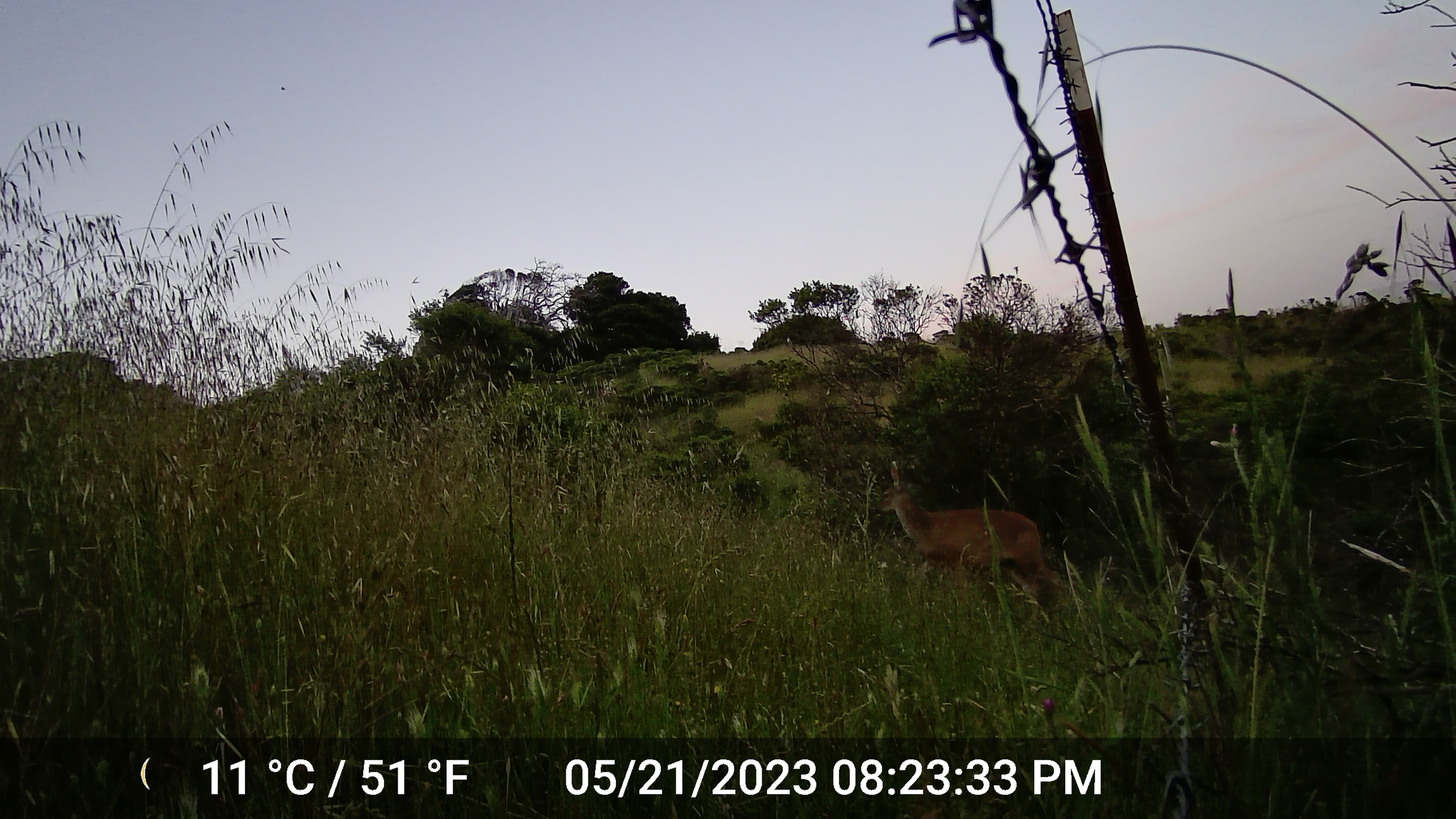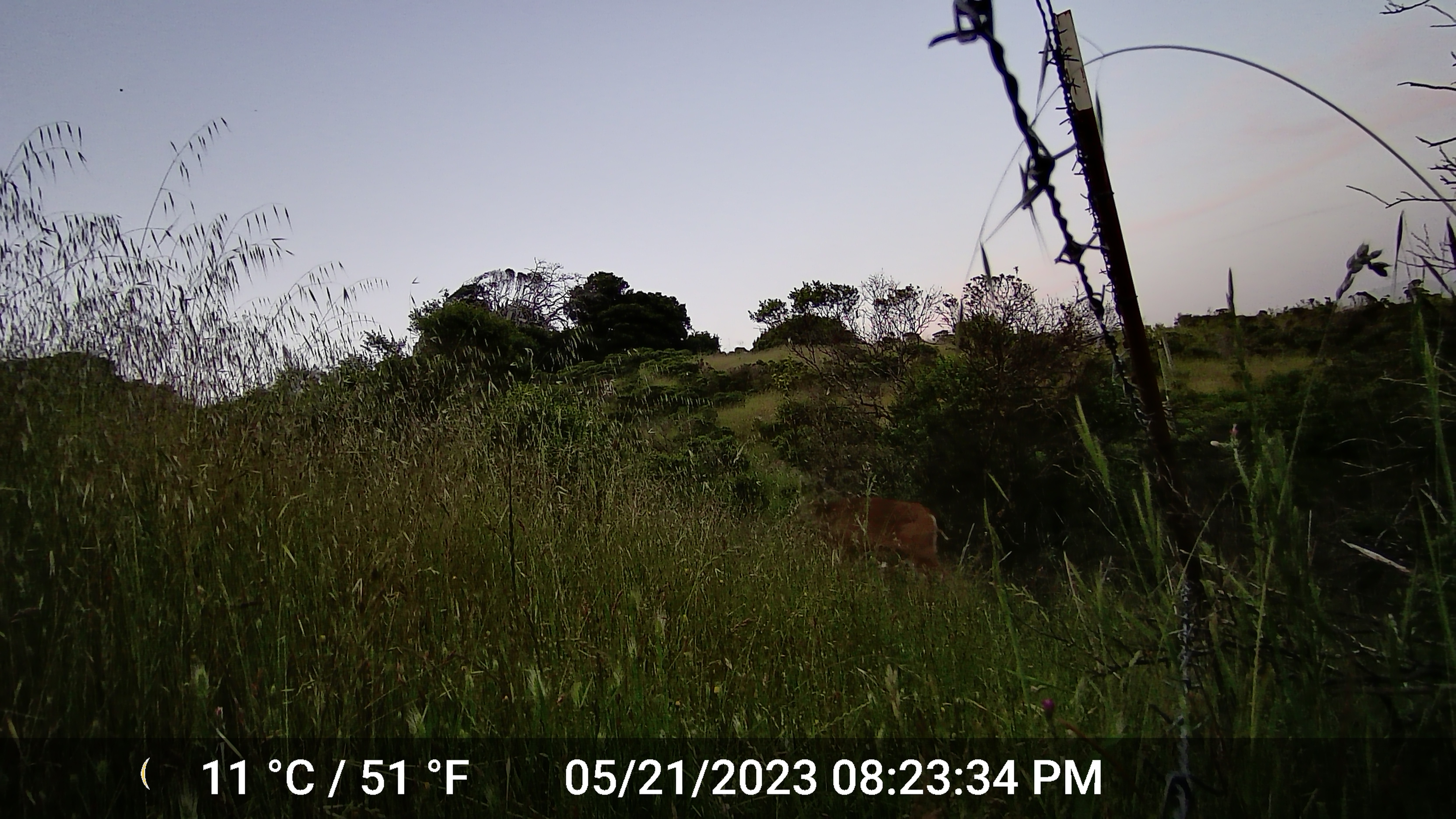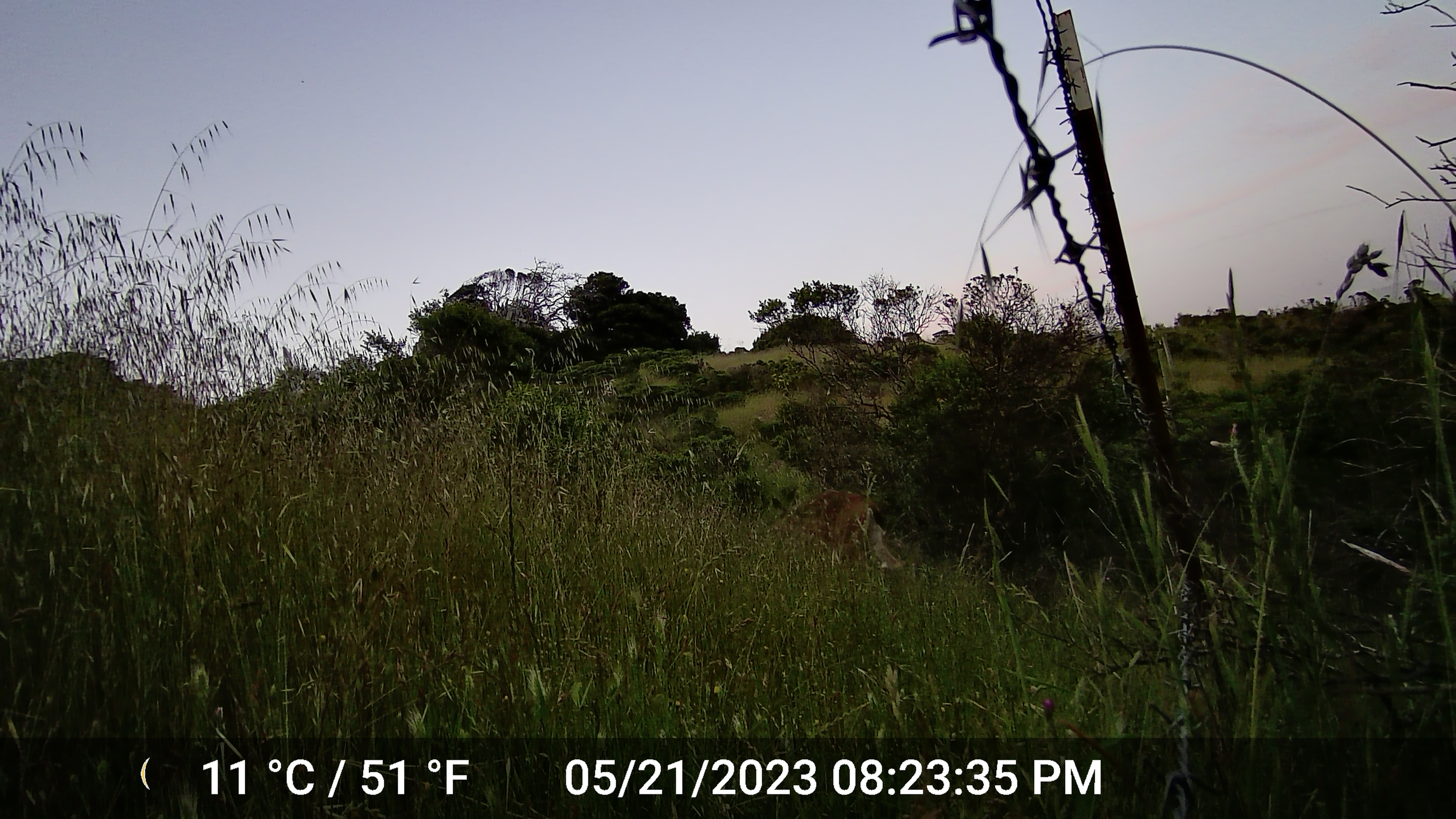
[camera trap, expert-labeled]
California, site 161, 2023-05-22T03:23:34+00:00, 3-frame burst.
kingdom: Animalia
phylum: Chordata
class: Mammalia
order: Artiodactyla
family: Cervidae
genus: Odocoileus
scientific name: Odocoileus hemionus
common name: mule deer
Mule deer (Odocoileus hemionus).